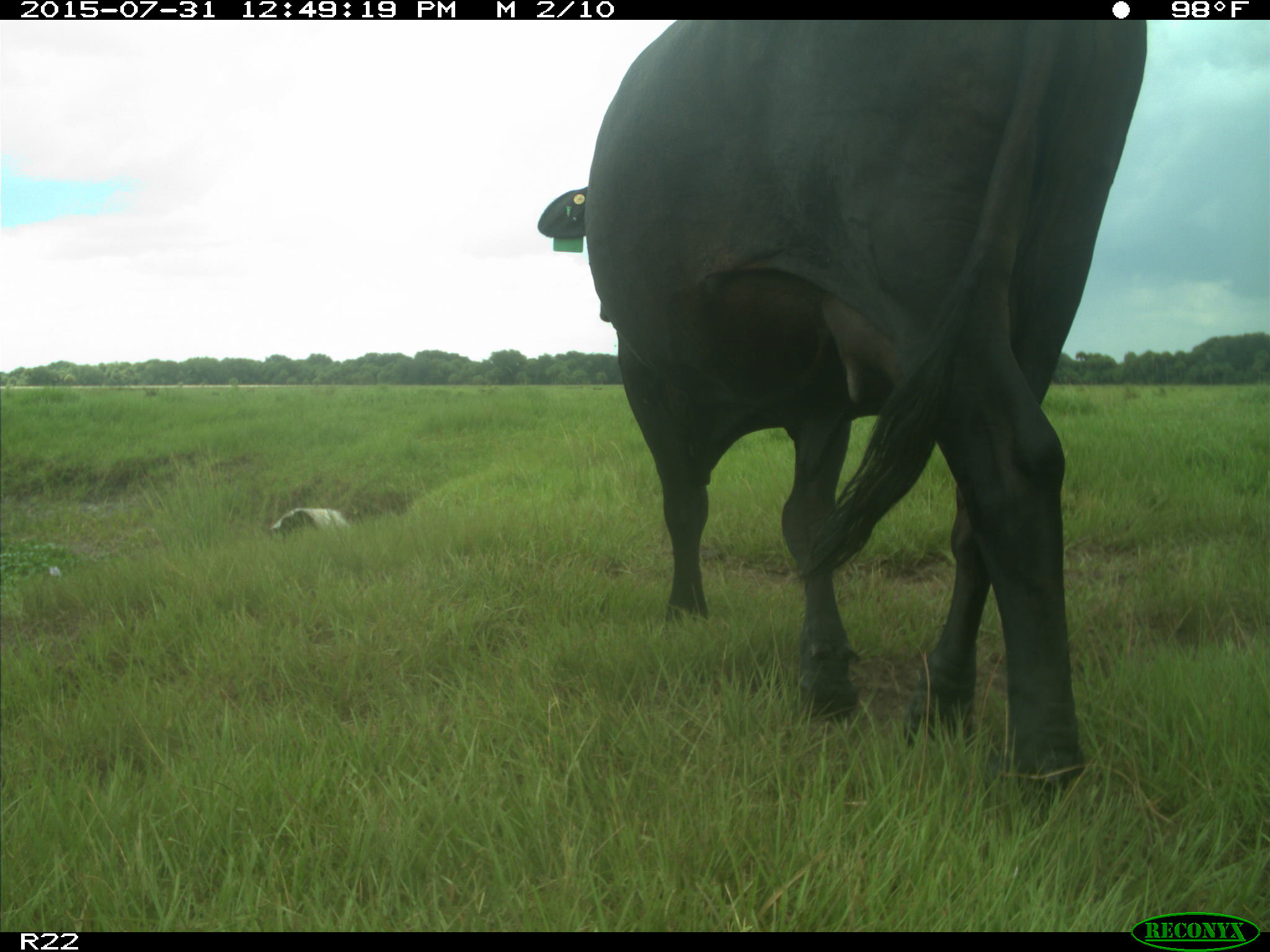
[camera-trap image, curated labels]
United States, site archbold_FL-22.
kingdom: Animalia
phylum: Chordata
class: Mammalia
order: Artiodactyla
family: Bovidae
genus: Bos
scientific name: Bos taurus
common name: domestic cow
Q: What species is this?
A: Bos taurus (domestic cow).